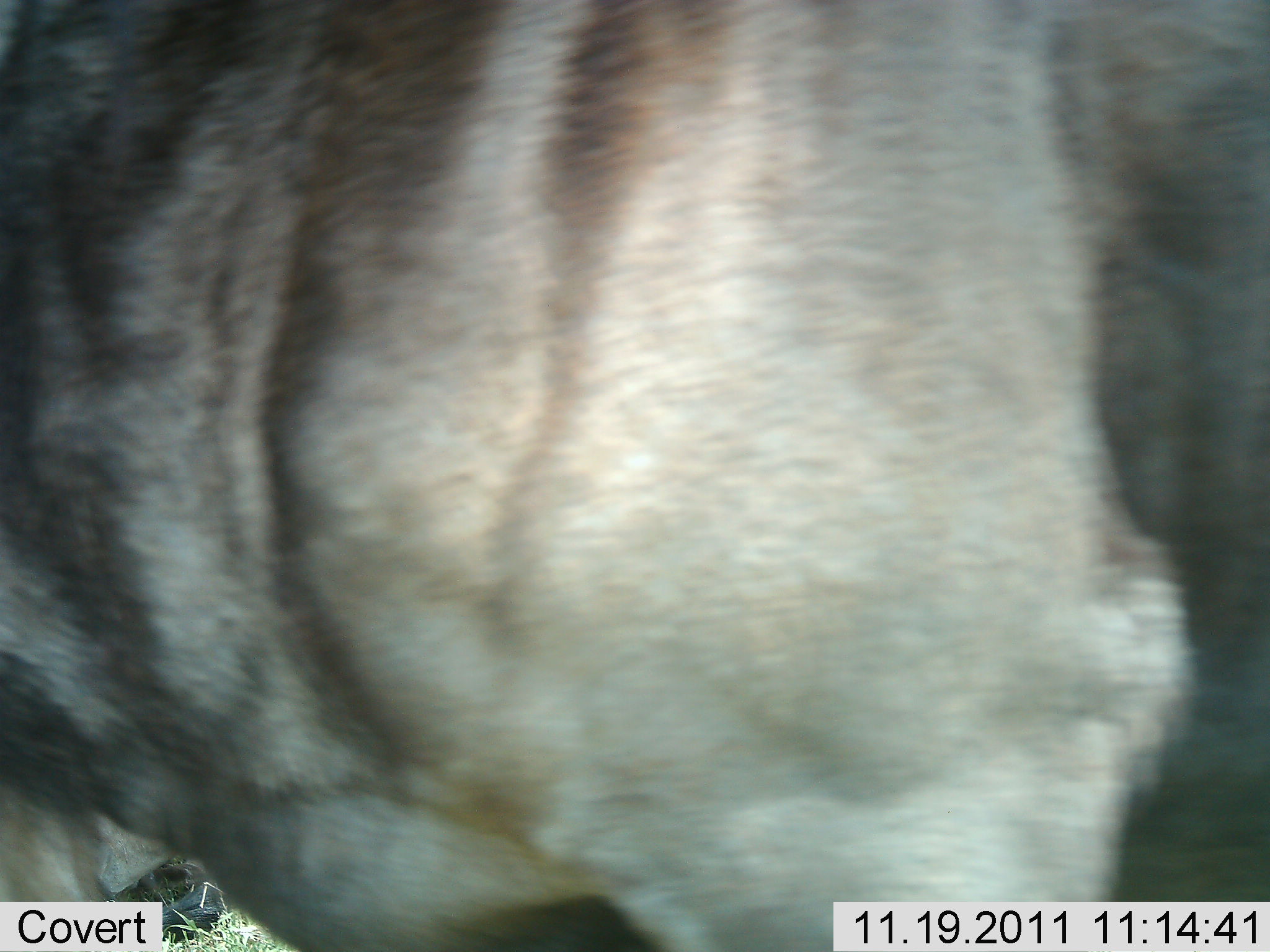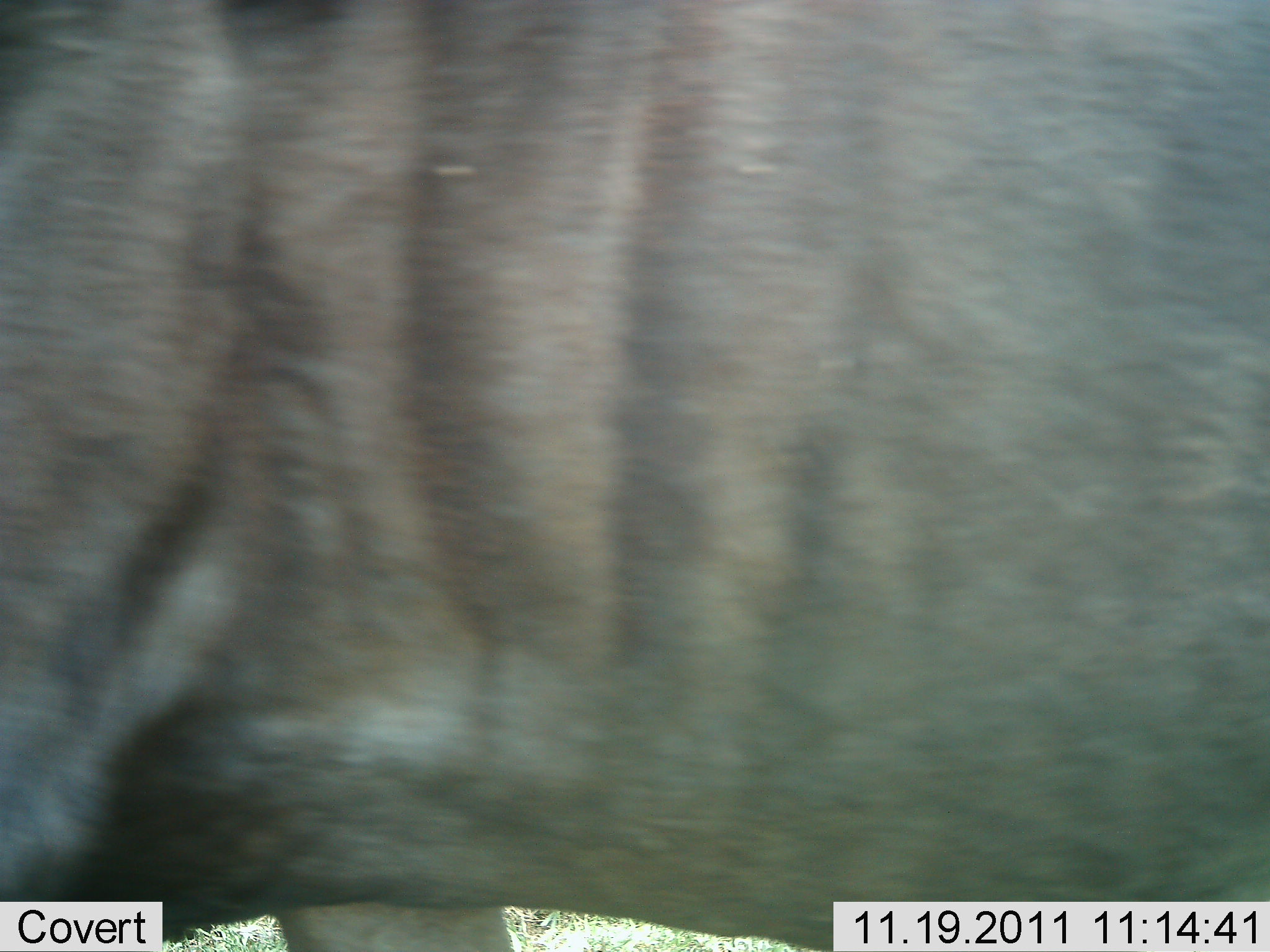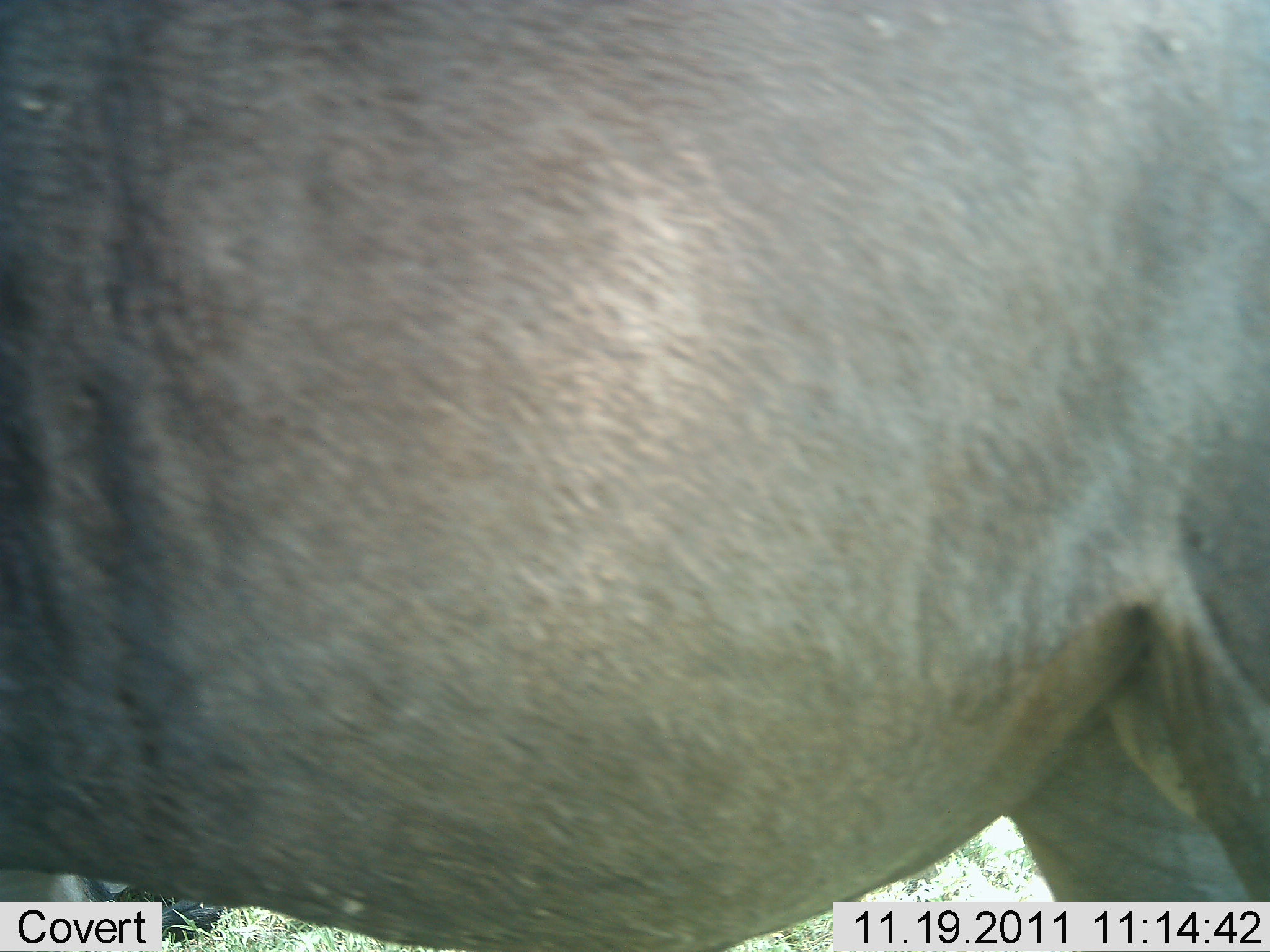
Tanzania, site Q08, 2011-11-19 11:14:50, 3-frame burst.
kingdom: Animalia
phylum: Chordata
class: Mammalia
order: Artiodactyla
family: Bovidae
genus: Connochaetes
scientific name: Connochaetes taurinus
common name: blue wildebeest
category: wildebeest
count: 1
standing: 15%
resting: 0%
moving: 85%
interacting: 0%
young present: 0%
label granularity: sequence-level